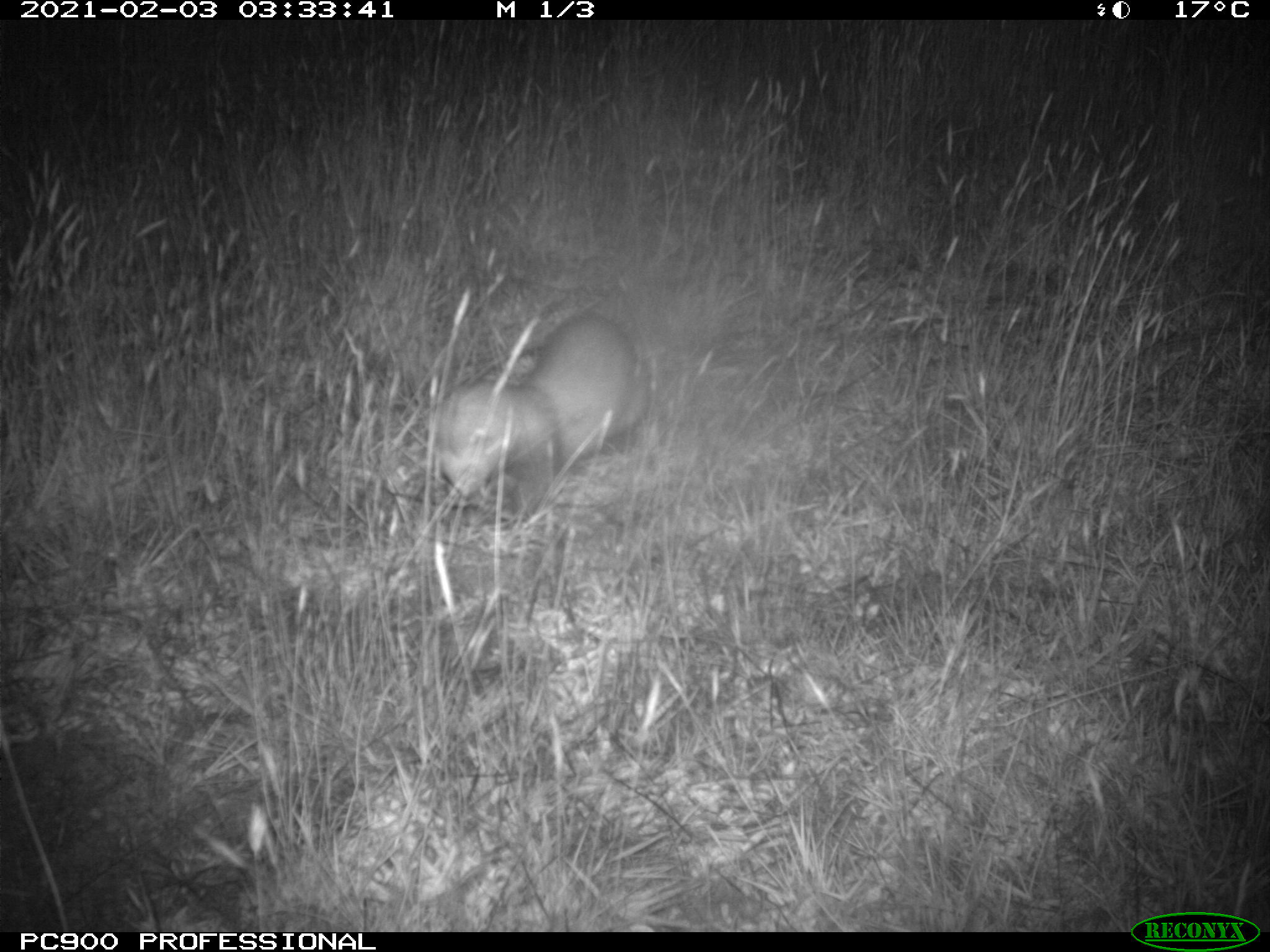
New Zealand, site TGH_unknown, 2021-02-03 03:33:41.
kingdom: Animalia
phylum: Chordata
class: Mammalia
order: Carnivora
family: Mustelidae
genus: Mustela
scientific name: Mustela furo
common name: ferret